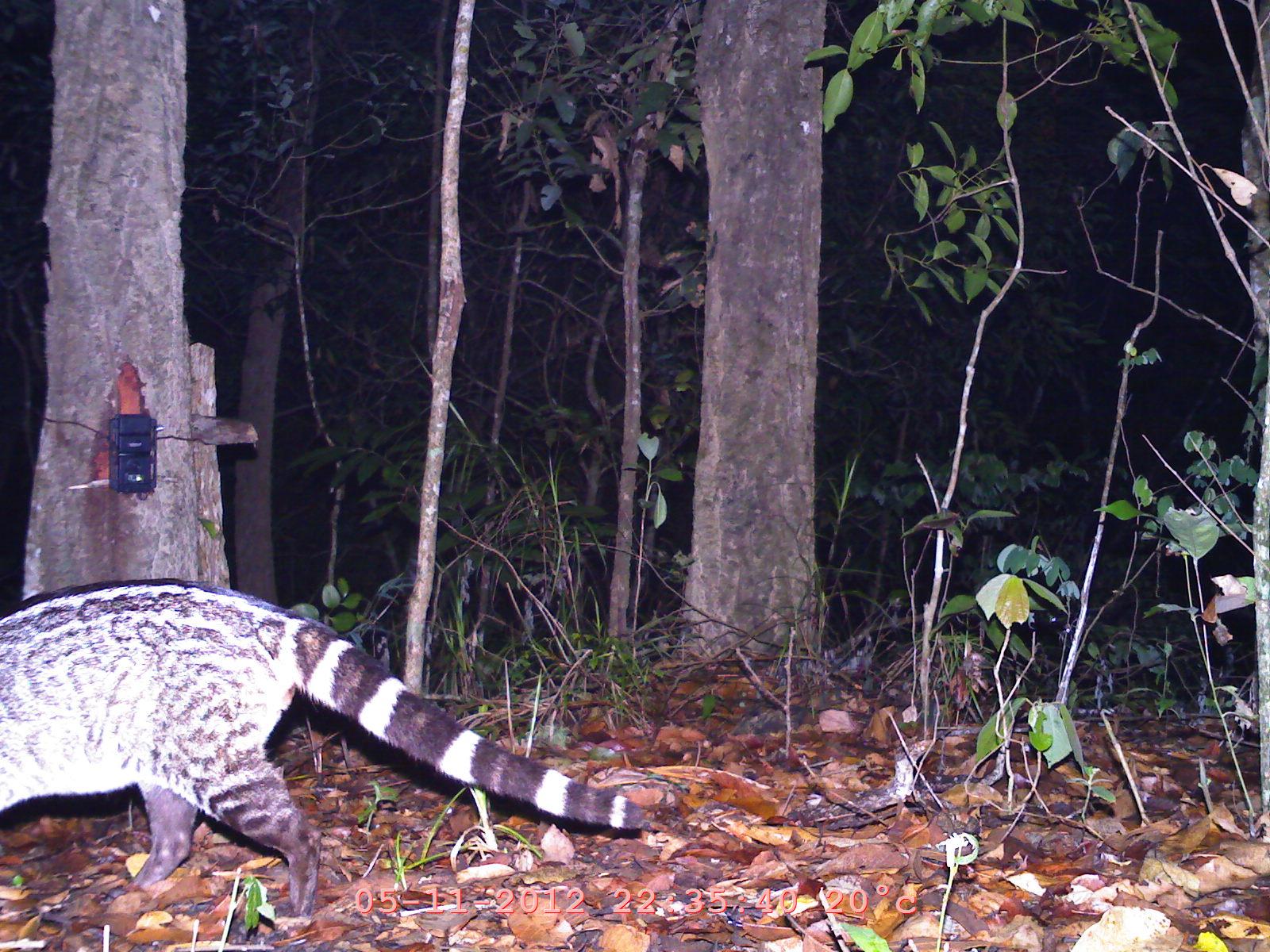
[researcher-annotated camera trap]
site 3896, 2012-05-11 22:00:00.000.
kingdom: Animalia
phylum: Chordata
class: Mammalia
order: Carnivora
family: Viverridae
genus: Viverra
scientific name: Viverra zibetha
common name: large indian civet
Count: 1.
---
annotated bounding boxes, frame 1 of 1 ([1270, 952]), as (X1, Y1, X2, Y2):
viverra zibetha: (0, 576, 645, 917)